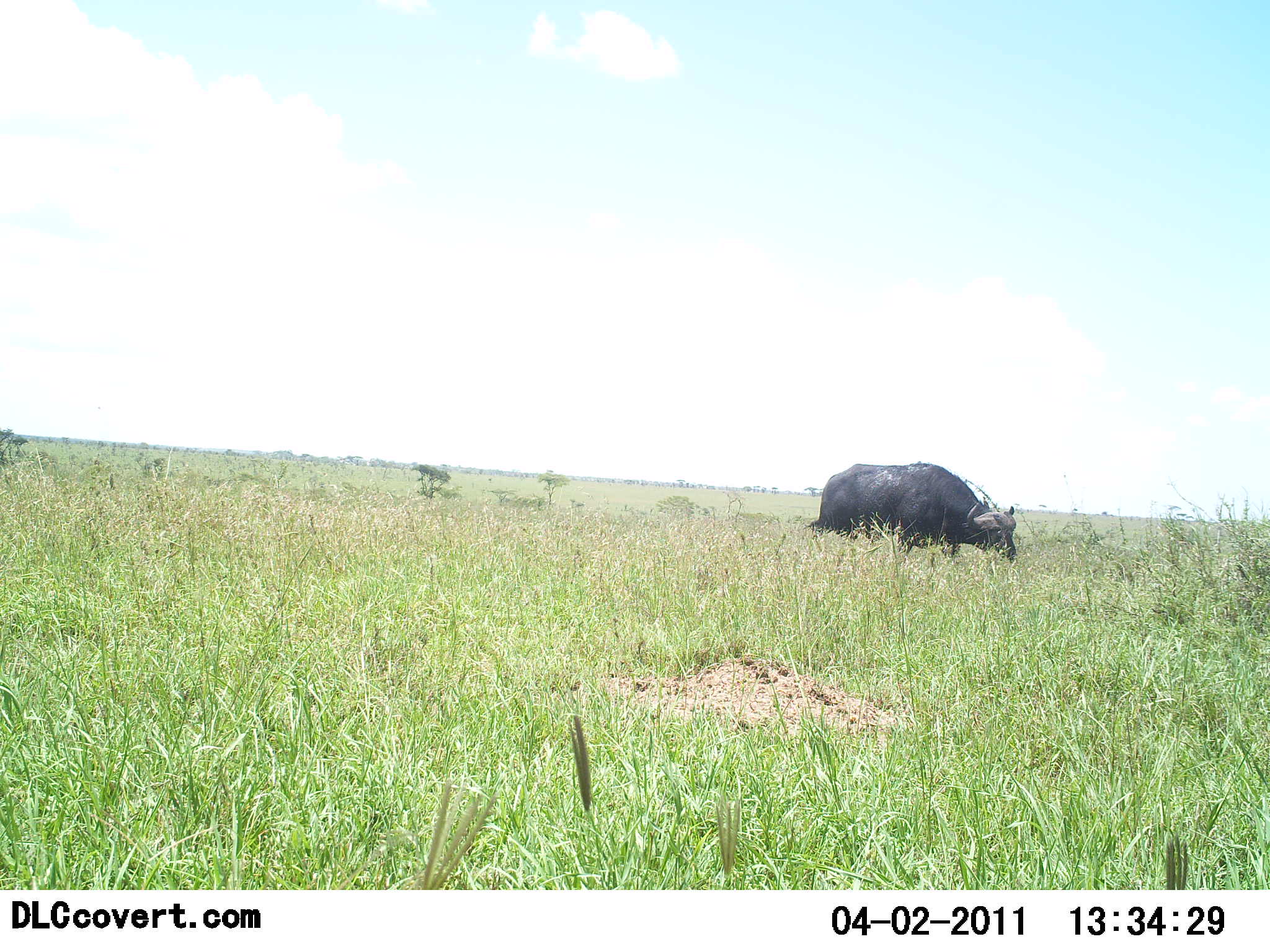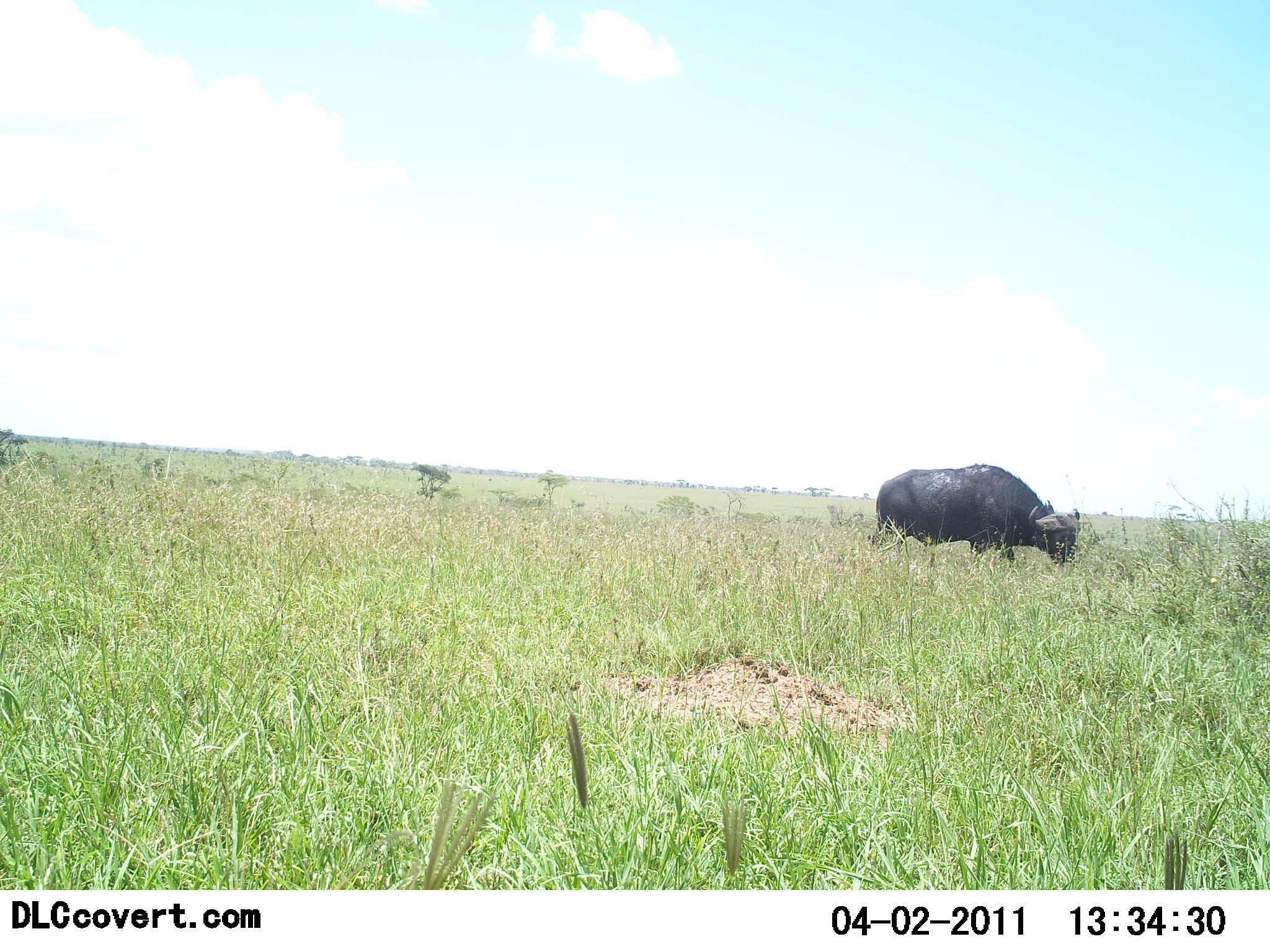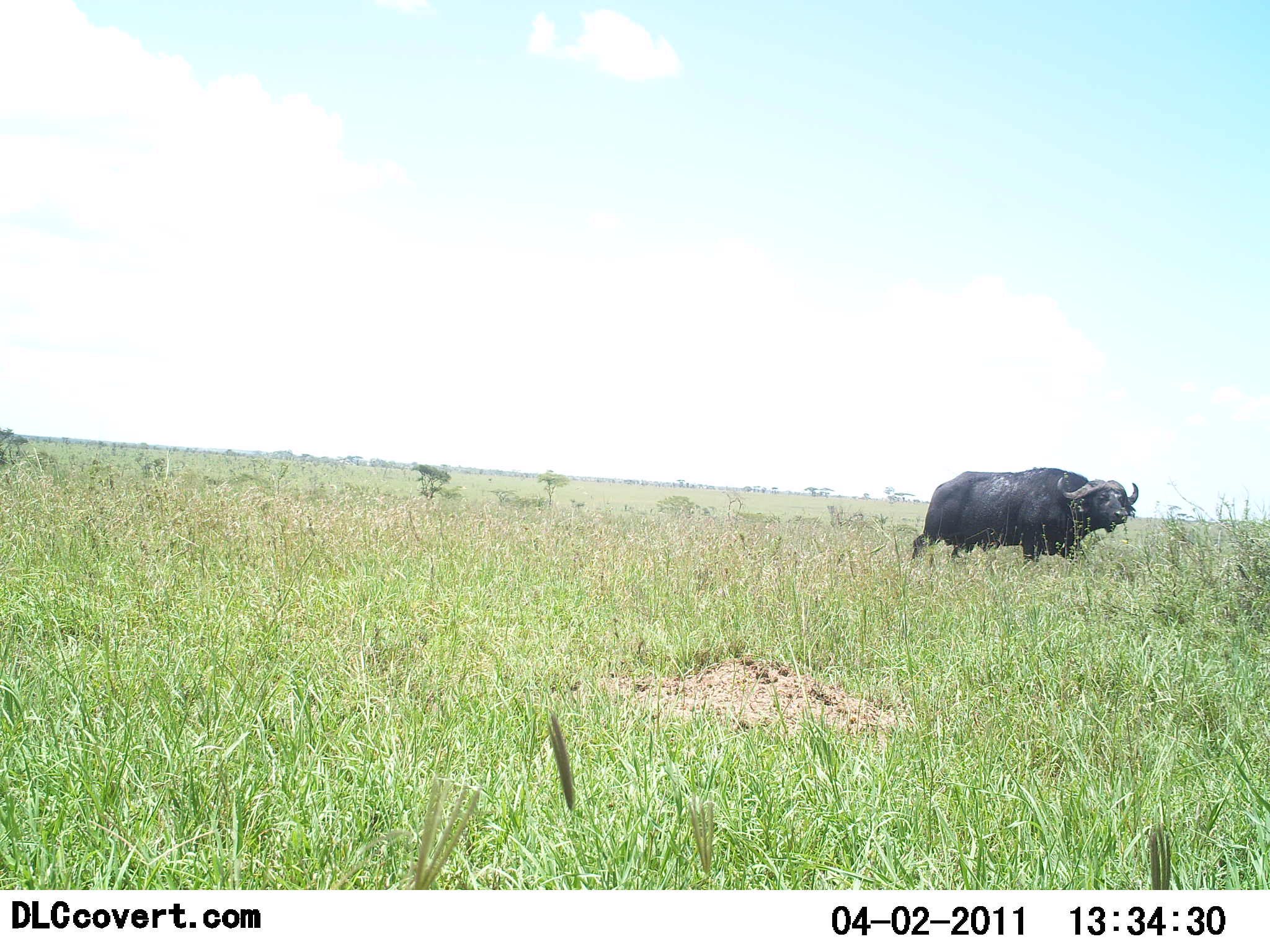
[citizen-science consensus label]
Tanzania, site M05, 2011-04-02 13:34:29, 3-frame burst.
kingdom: Animalia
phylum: Chordata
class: Mammalia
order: Artiodactyla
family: Bovidae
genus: Syncerus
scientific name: Syncerus caffer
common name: cape buffalo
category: buffalo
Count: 1.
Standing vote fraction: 8%.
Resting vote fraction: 0%.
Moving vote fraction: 92%.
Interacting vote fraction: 0%.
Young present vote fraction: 0%.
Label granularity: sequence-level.